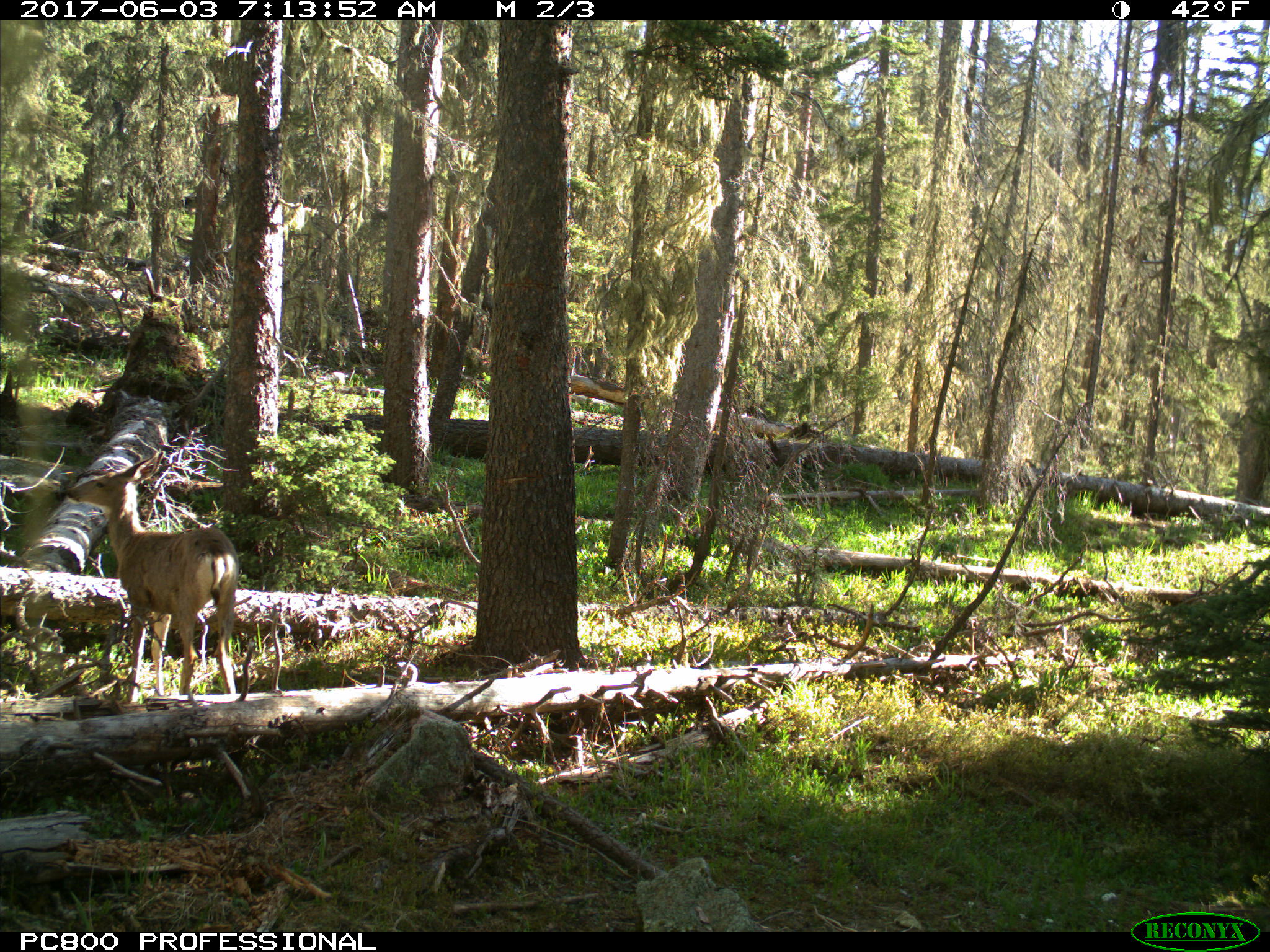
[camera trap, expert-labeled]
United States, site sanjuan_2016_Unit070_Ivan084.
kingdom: Animalia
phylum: Chordata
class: Mammalia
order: Artiodactyla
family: Cervidae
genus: Odocoileus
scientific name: Odocoileus hemionus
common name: mule deer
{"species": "Odocoileus hemionus (mule deer)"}